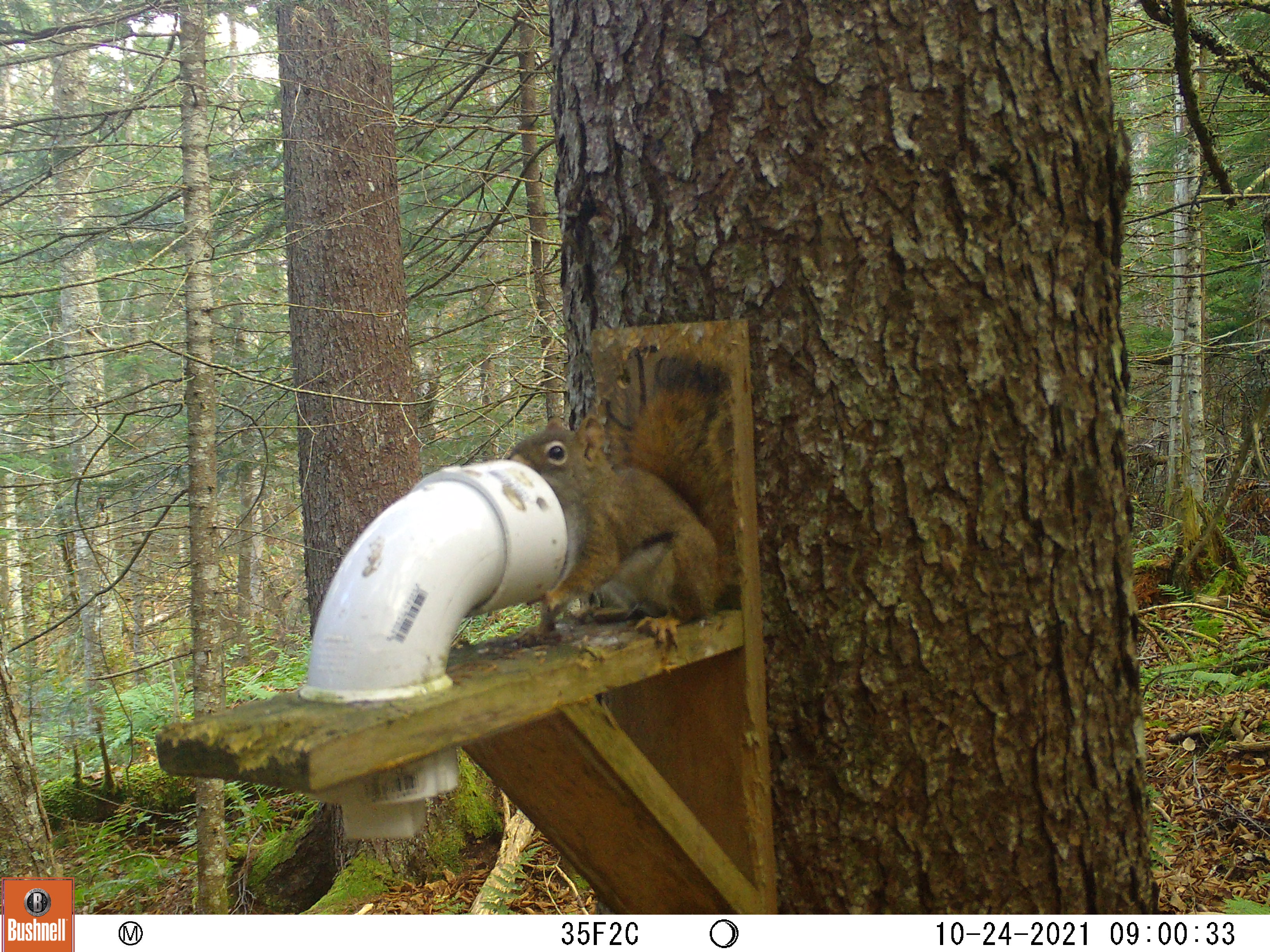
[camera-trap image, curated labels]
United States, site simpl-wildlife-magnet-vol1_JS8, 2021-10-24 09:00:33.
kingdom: Animalia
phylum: Chordata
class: Mammalia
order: Rodentia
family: Sciuridae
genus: Tamiasciurus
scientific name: Tamiasciurus hudsonicus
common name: red squirrel